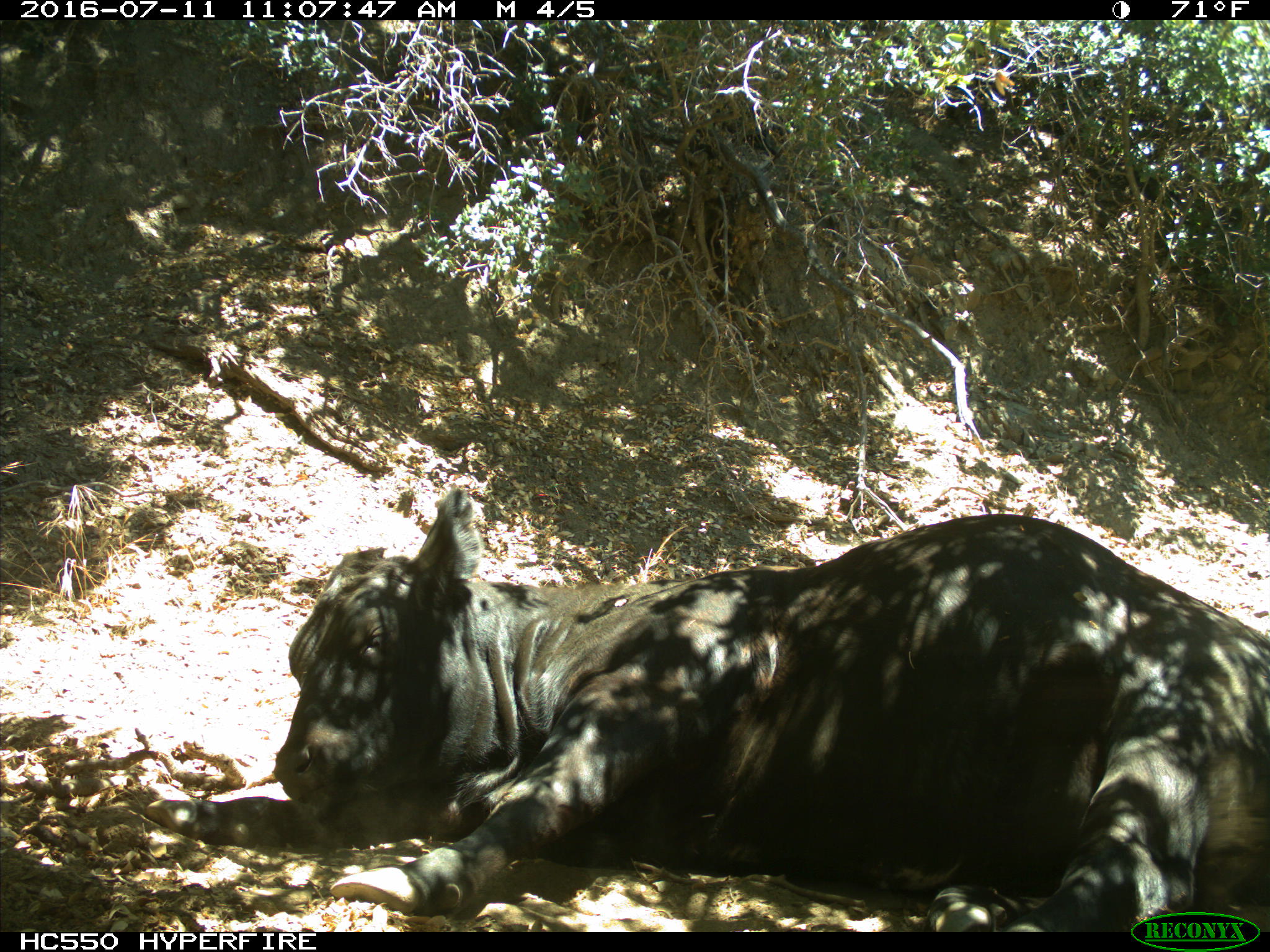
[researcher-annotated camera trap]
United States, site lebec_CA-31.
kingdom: Animalia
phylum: Chordata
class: Mammalia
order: Artiodactyla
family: Bovidae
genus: Bos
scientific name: Bos taurus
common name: domestic cow